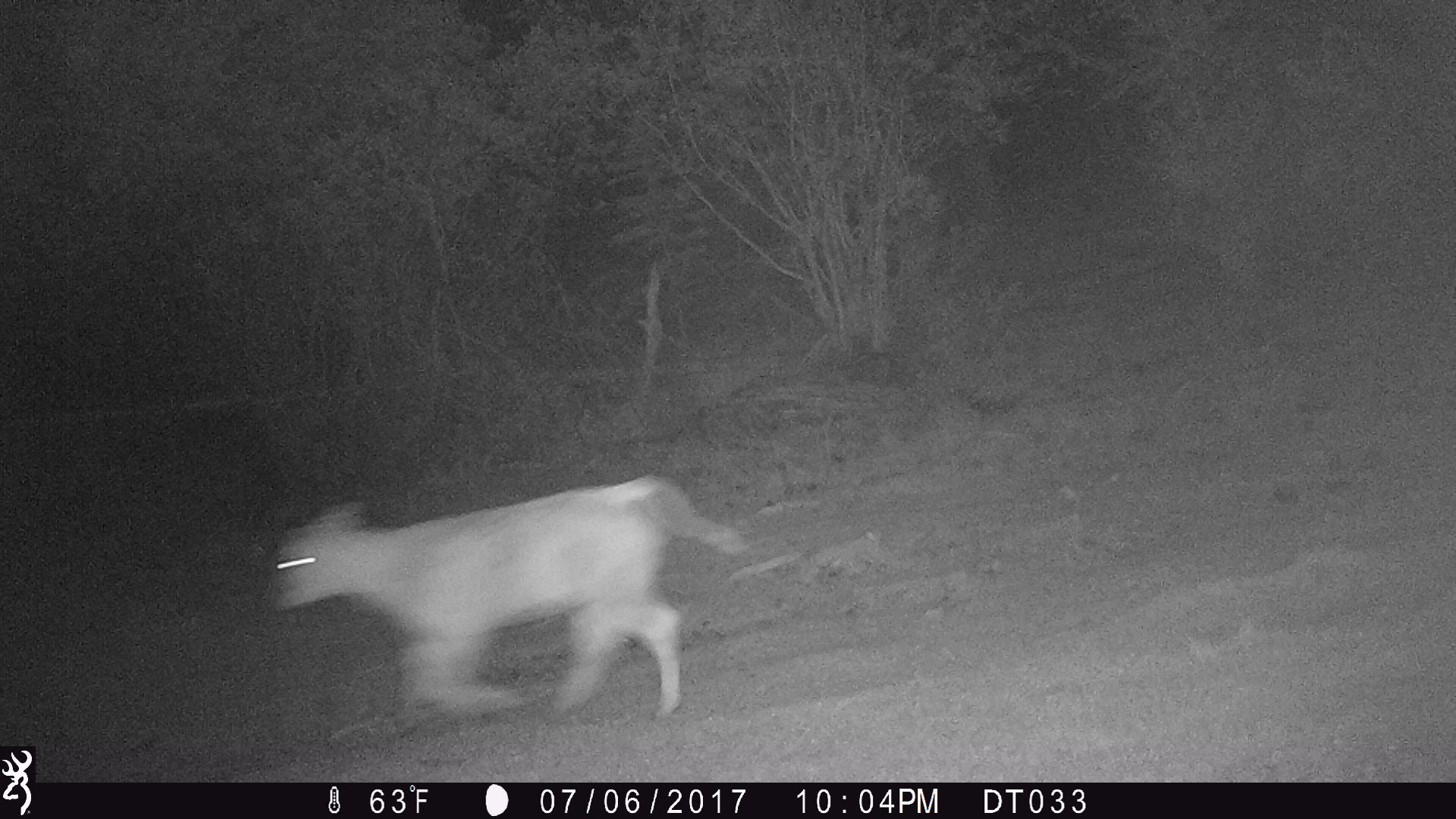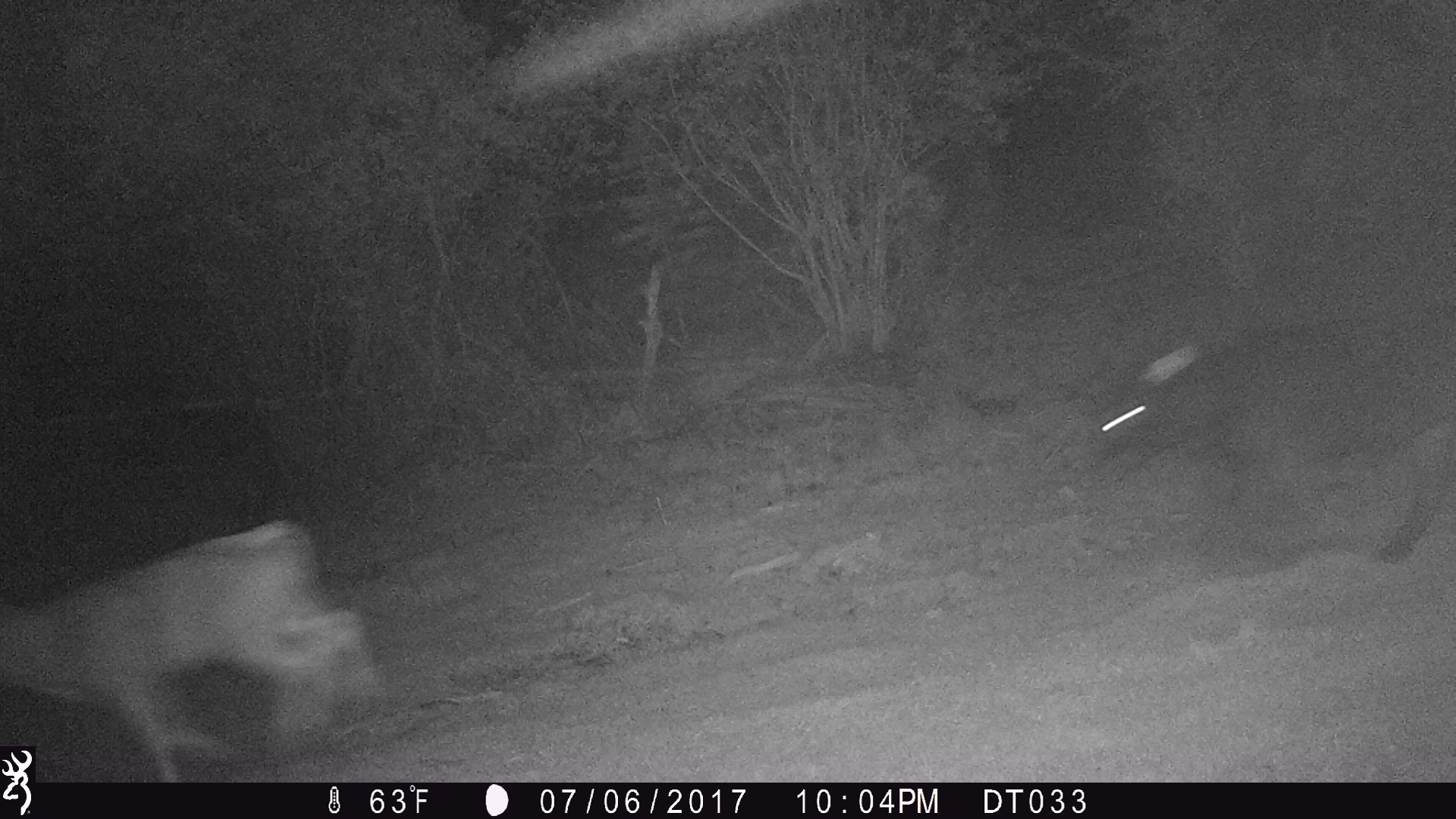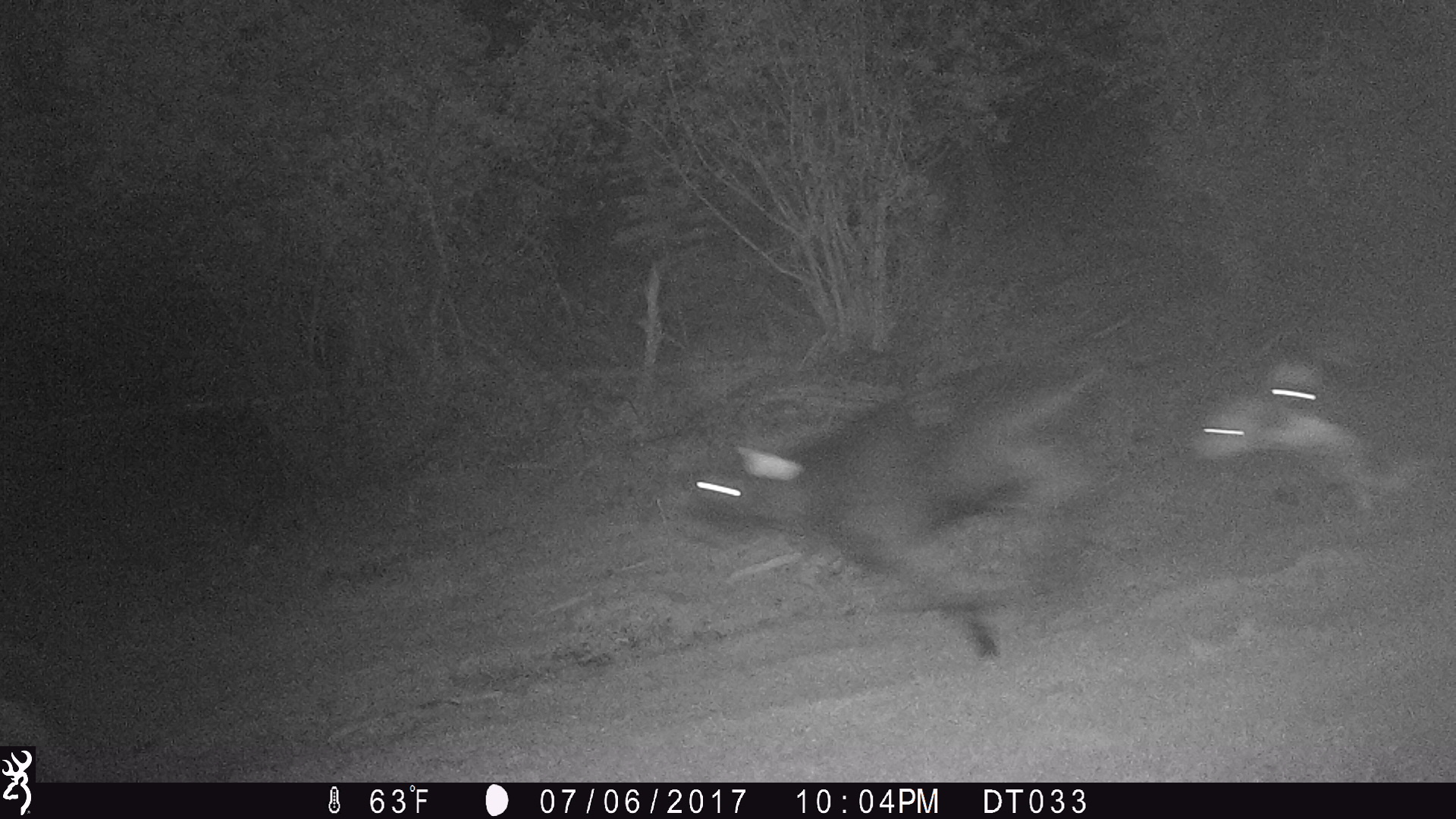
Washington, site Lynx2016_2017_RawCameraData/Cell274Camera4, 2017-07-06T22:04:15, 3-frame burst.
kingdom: Animalia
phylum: Chordata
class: Mammalia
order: Artiodactyla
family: Bovidae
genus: Bos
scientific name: Bos taurus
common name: domestic cattle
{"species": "domestic cattle (Bos taurus)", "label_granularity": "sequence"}